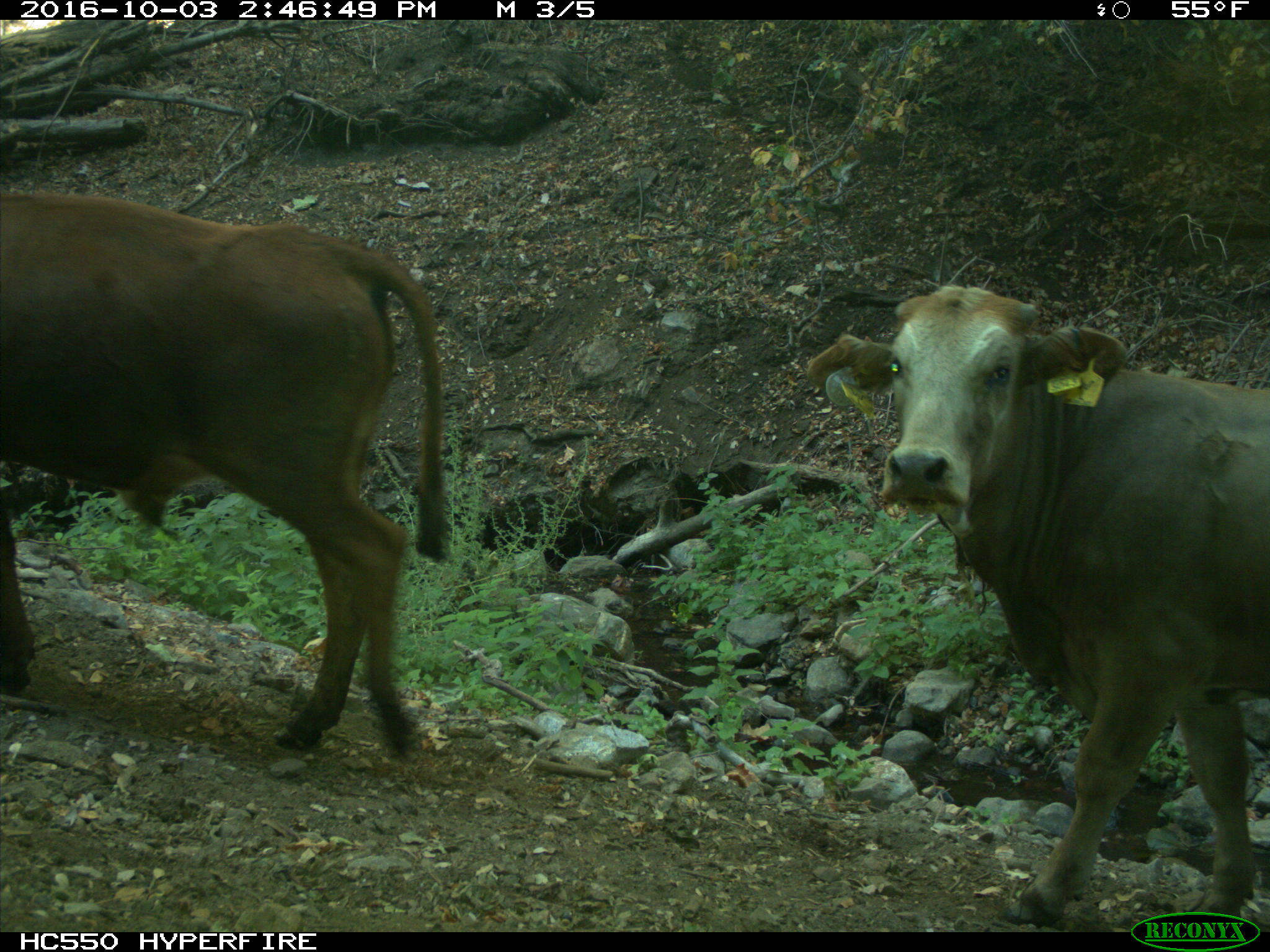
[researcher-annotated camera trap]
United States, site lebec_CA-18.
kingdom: Animalia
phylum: Chordata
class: Mammalia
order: Artiodactyla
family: Bovidae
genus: Bos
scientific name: Bos taurus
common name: domestic cow